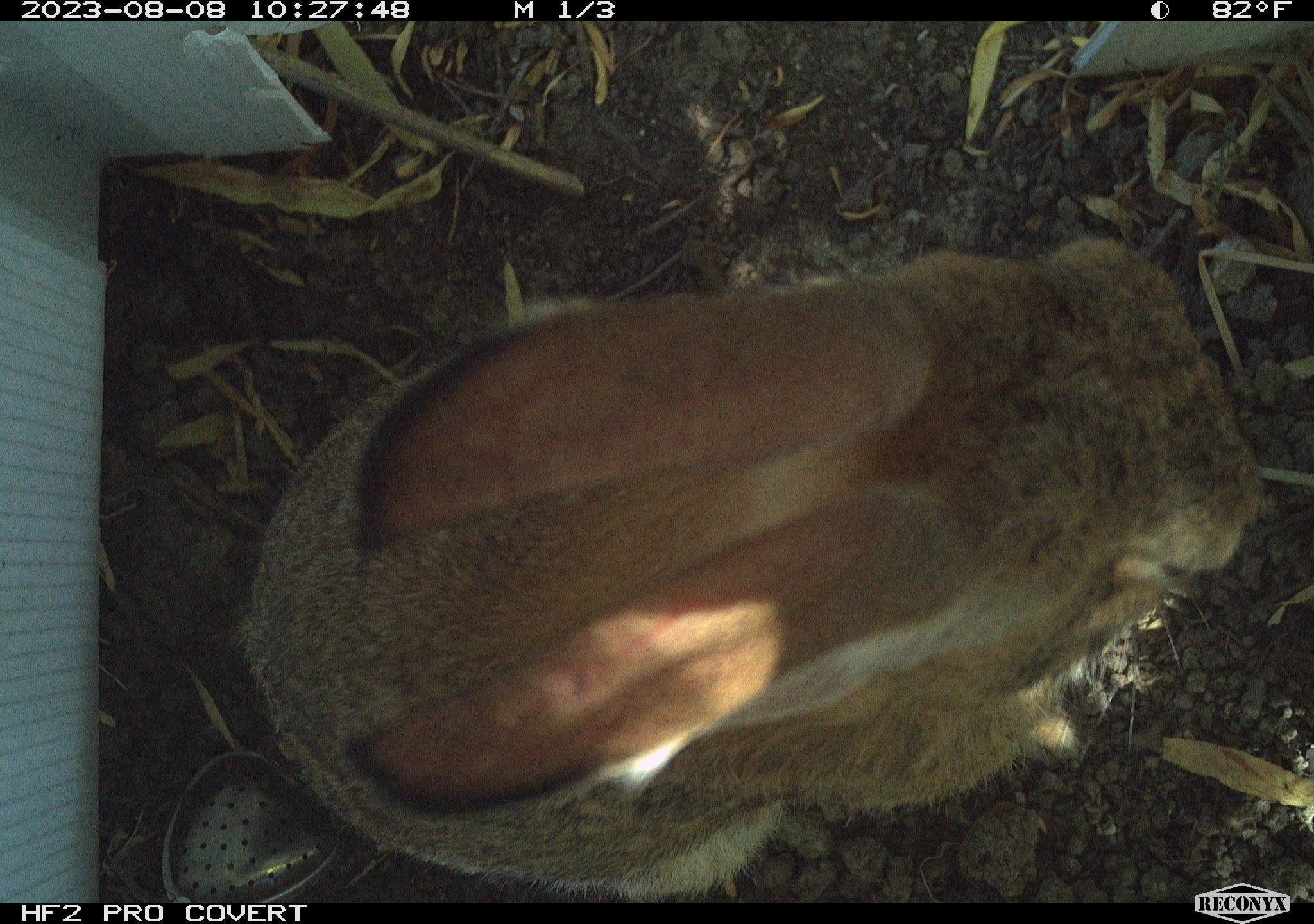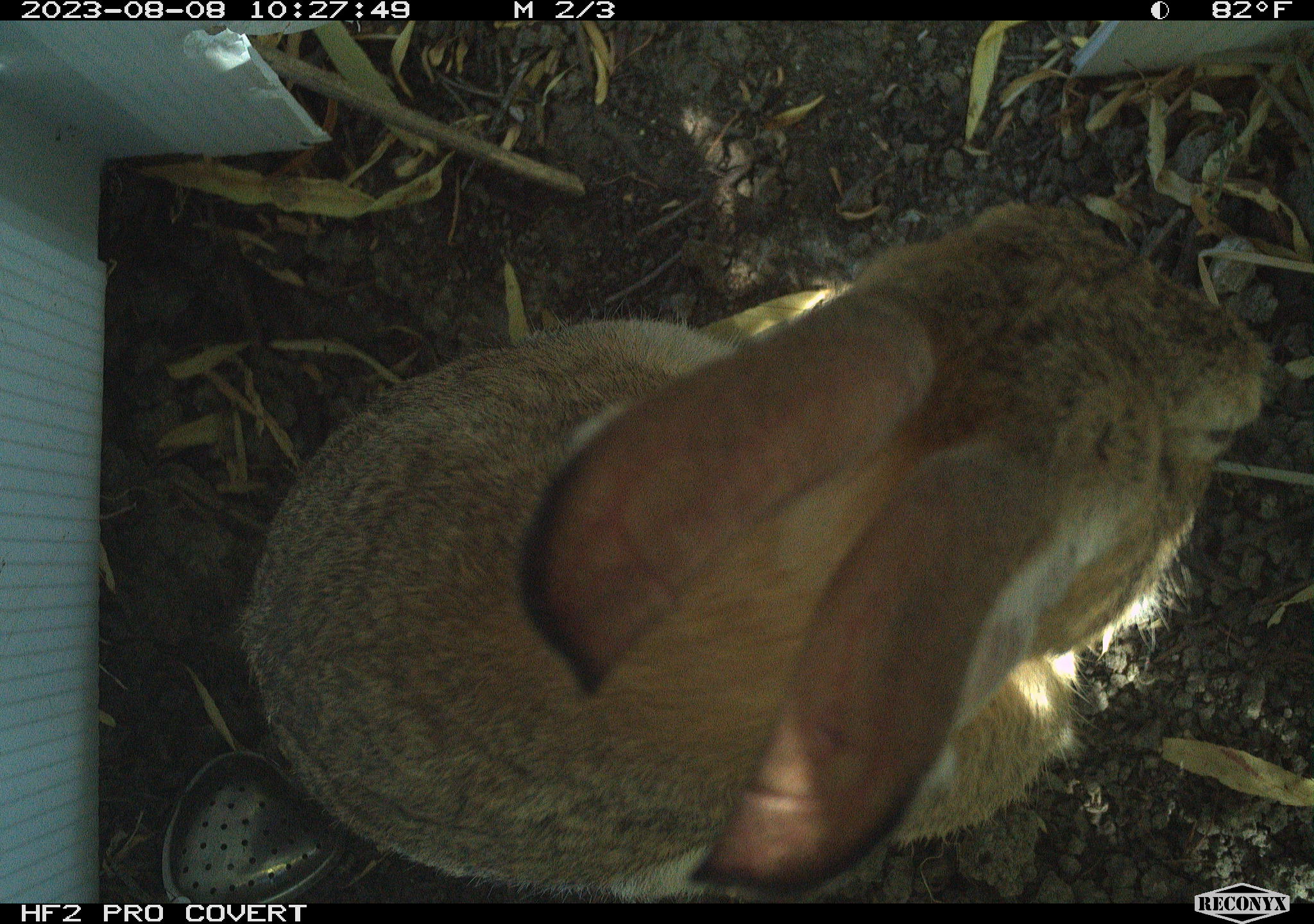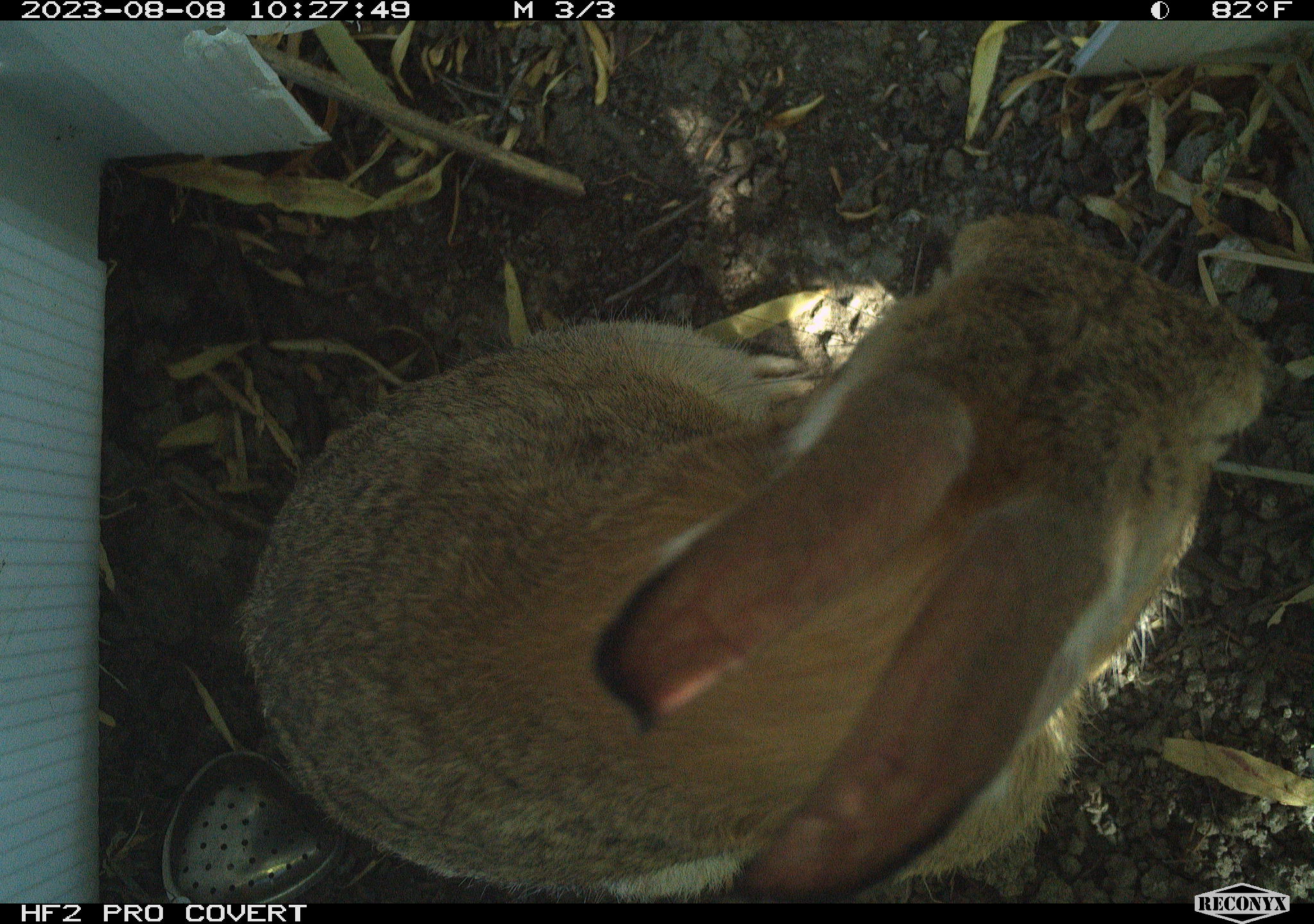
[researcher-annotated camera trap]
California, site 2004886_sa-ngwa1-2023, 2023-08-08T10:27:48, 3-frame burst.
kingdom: Animalia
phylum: Chordata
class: Mammalia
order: Lagomorpha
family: Leporidae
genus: Sylvilagus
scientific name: Sylvilagus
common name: cottontail rabbits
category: sylvilagus species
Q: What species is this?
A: Sylvilagus species (cottontail rabbits) (Sylvilagus).